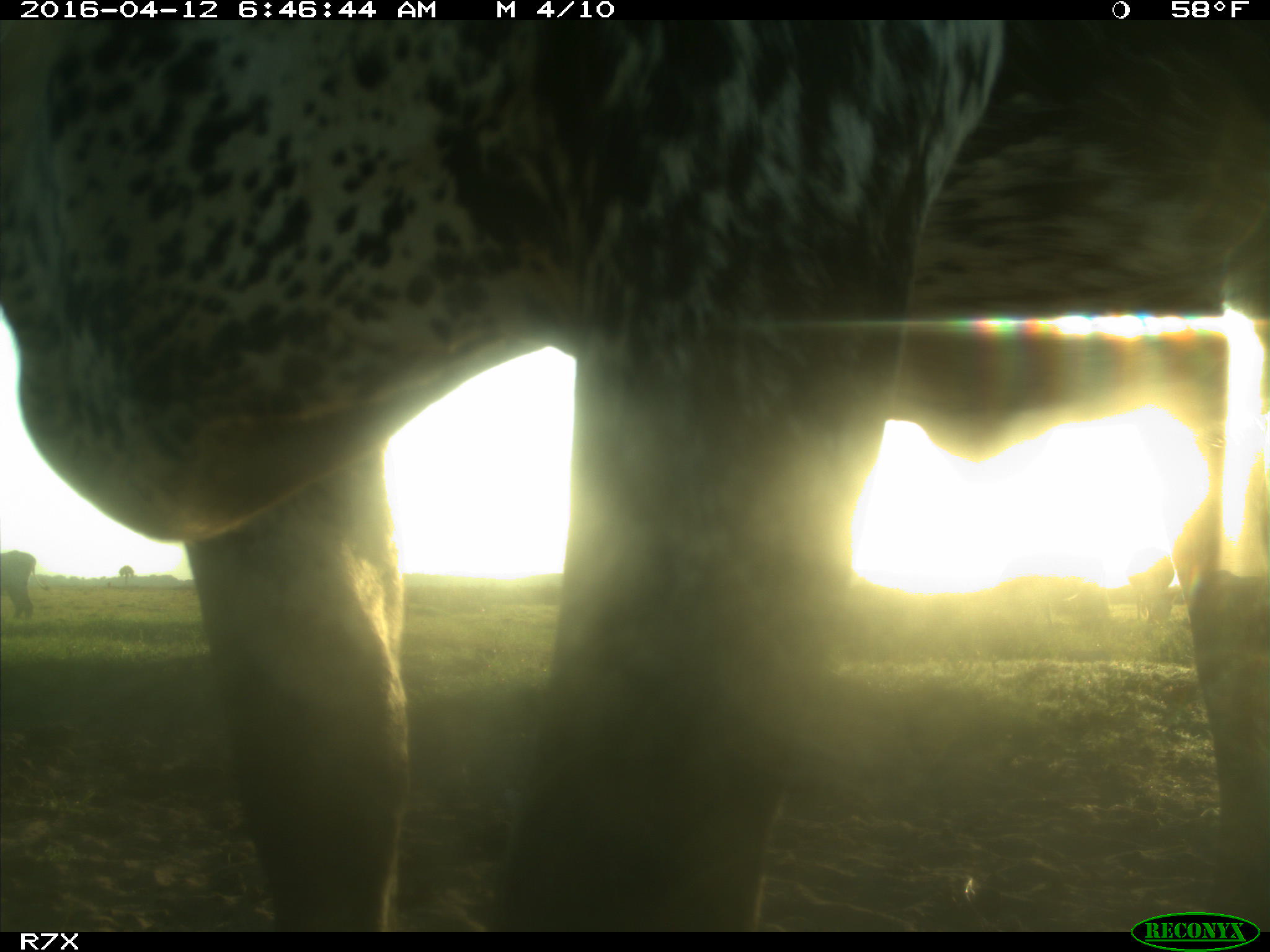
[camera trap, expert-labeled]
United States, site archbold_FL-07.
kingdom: Animalia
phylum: Chordata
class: Mammalia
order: Artiodactyla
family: Bovidae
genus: Bos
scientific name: Bos taurus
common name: domestic cow